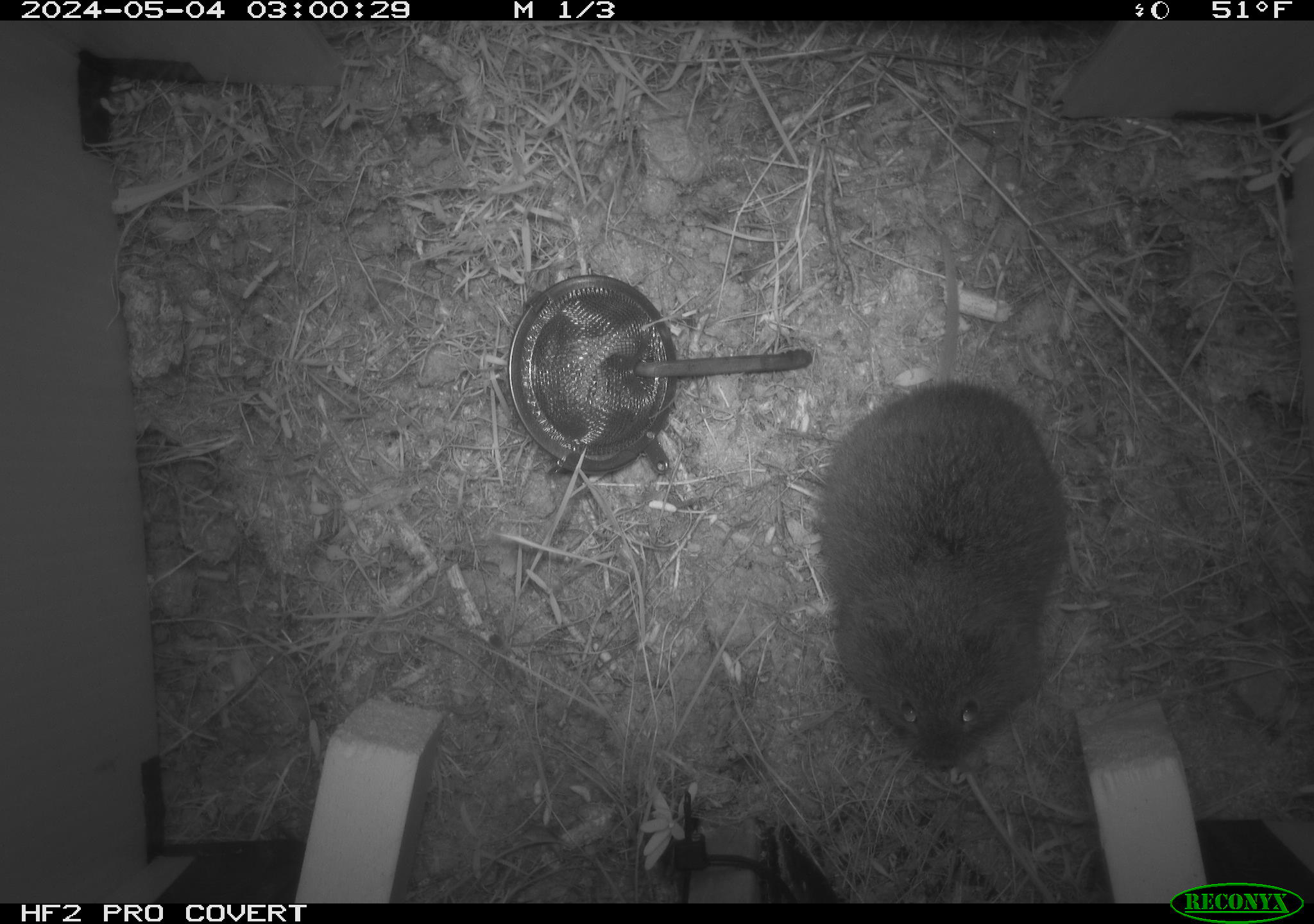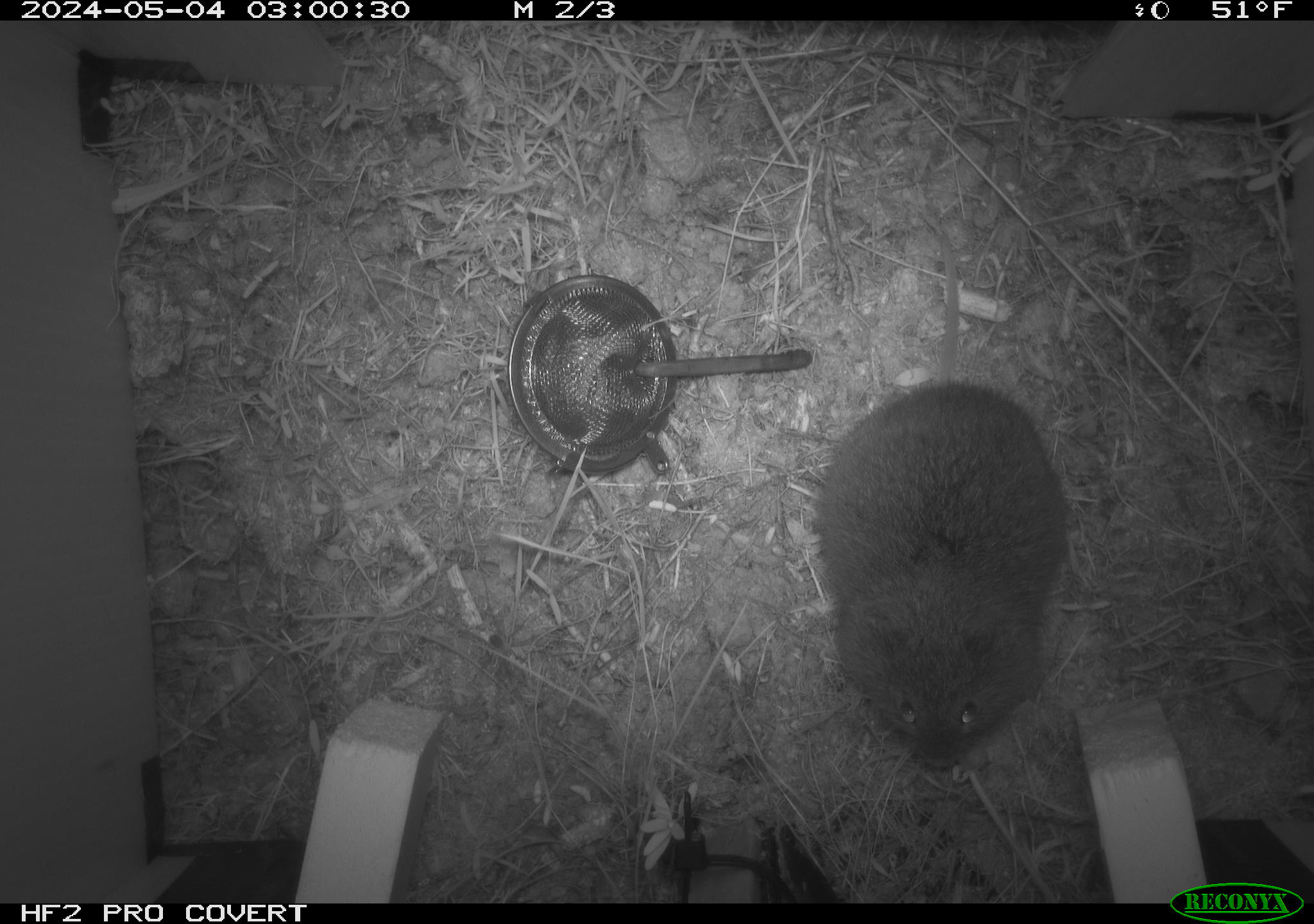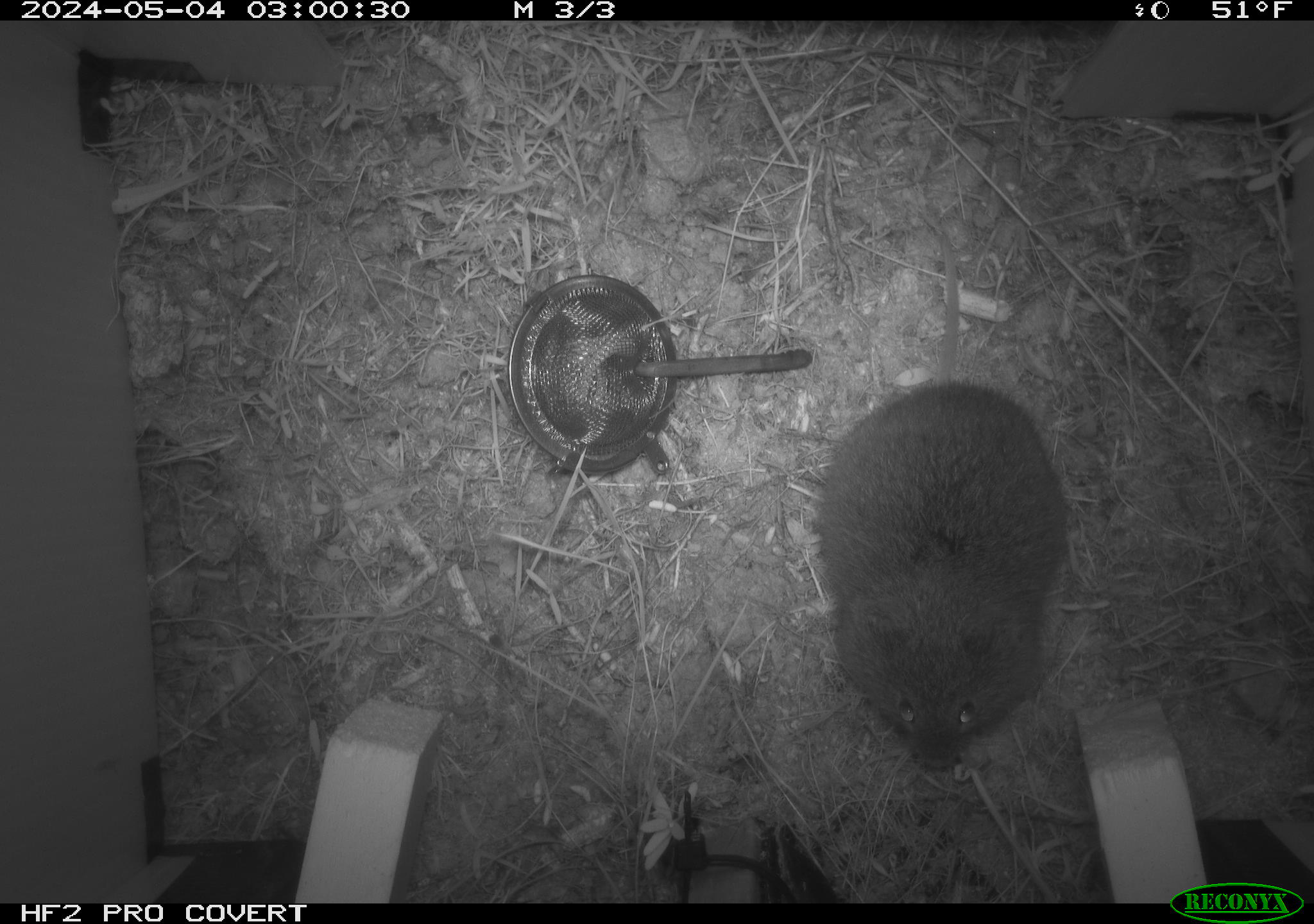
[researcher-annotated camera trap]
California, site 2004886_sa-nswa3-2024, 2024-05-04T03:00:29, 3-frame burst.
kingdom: Animalia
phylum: Chordata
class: Mammalia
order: Rodentia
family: Cricetidae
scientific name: Arvicolinae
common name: voles, lemmings, and muskrats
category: arvicolinae subfamily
Arvicolinae subfamily (voles, lemmings, and muskrats) (Arvicolinae).